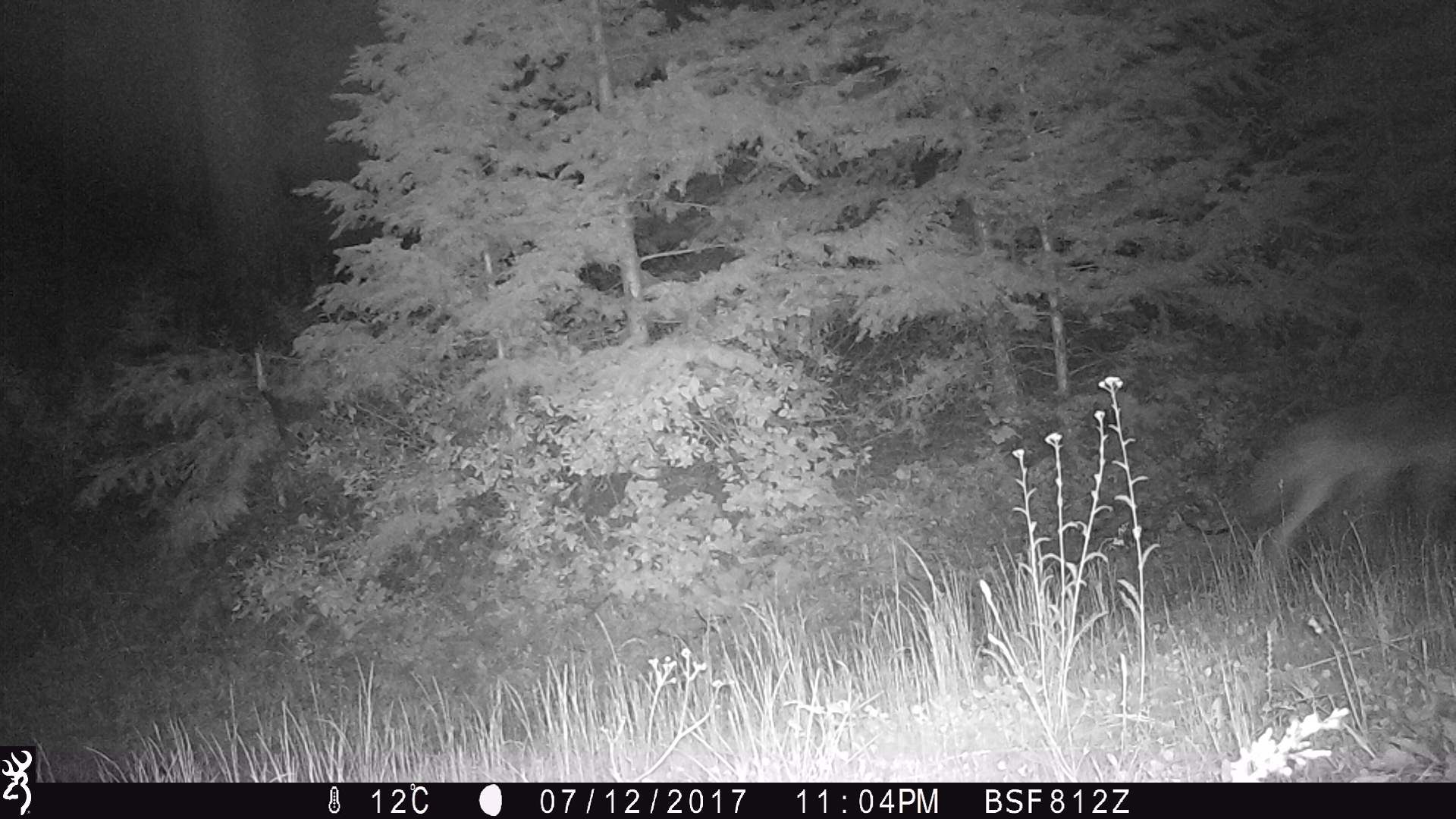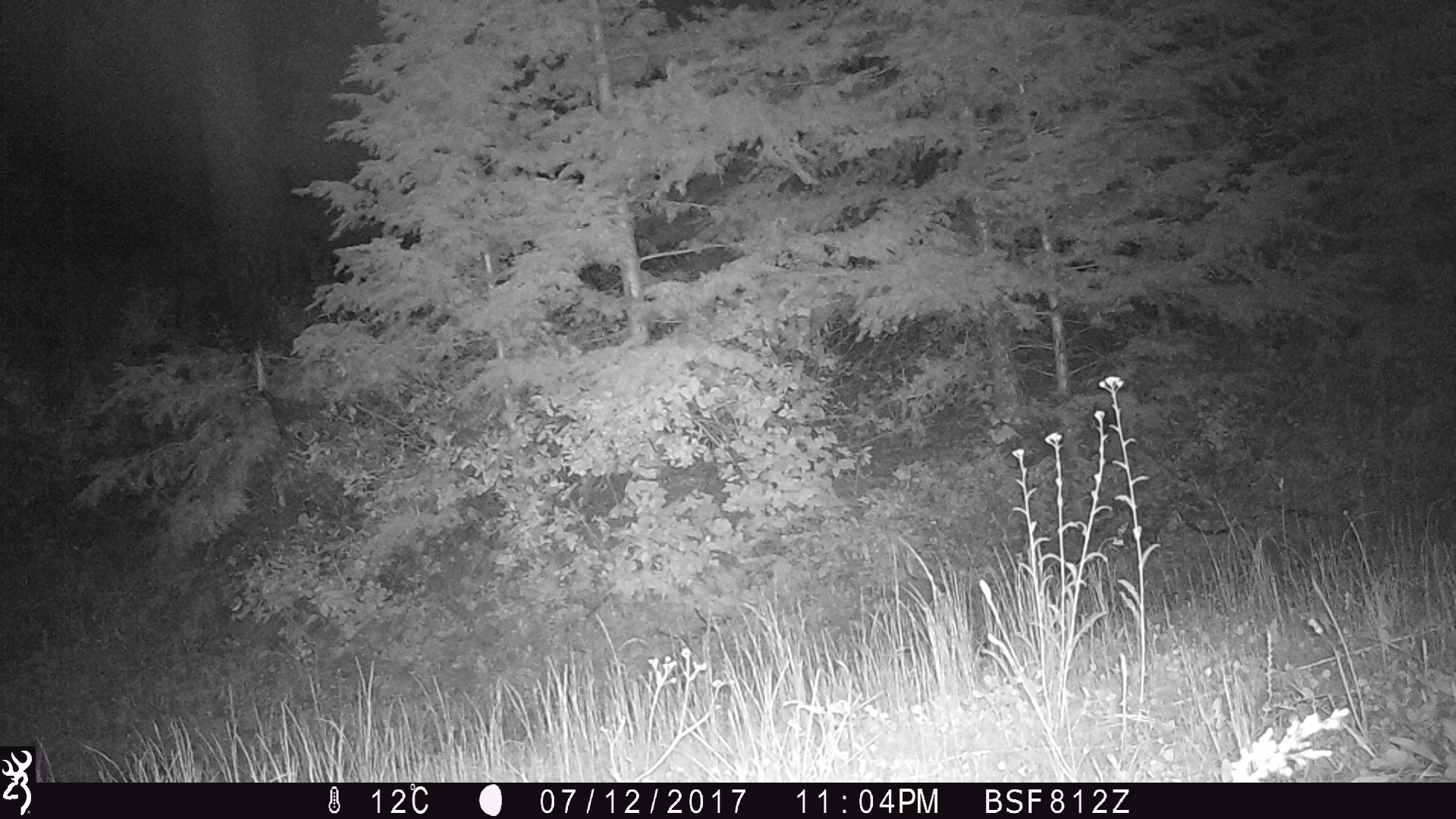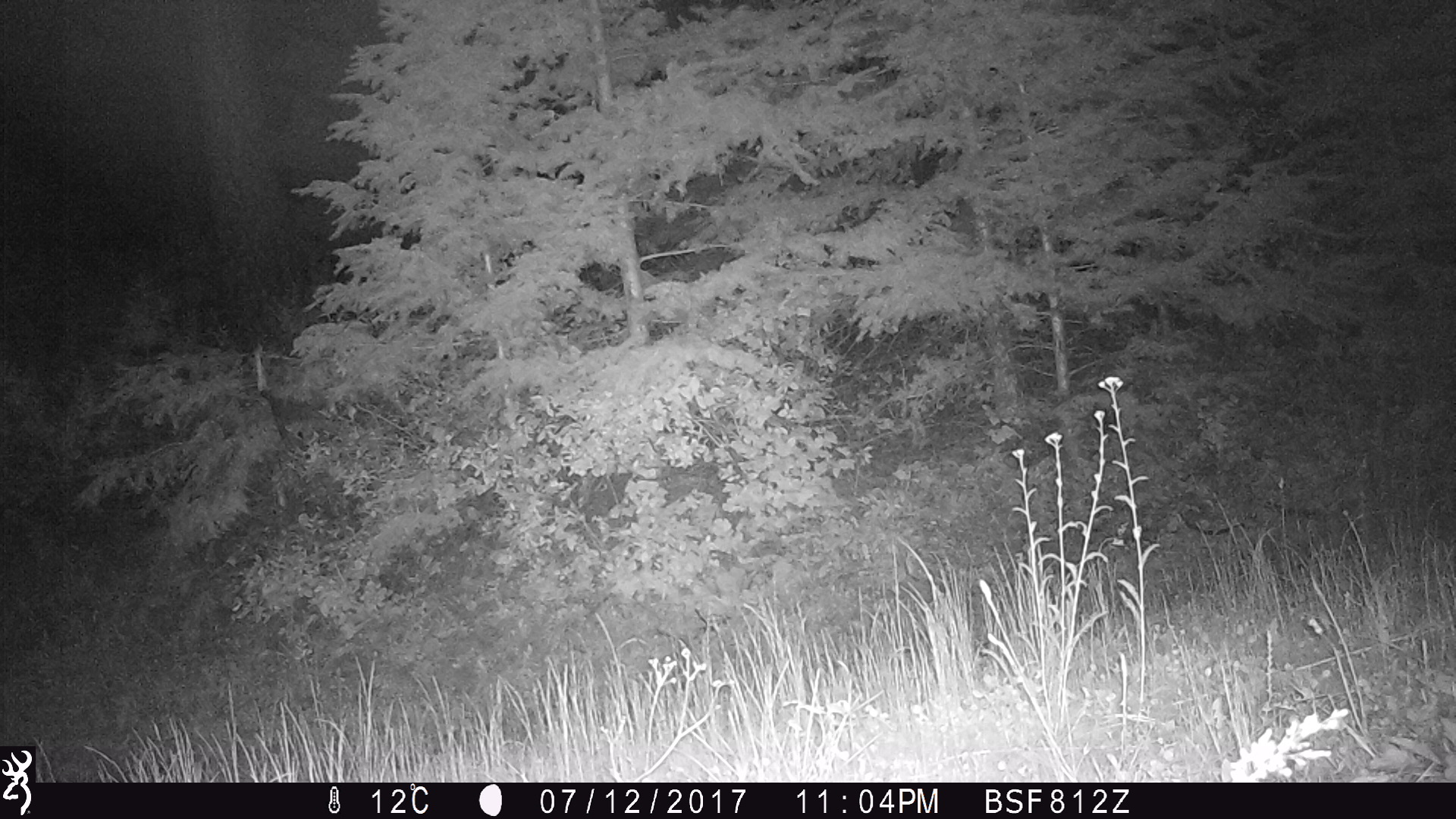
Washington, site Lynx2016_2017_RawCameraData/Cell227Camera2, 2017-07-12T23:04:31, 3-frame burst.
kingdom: Animalia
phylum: Chordata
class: Mammalia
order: Carnivora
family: Canidae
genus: Canis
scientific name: Canis latrans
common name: coyote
Canis latrans (coyote). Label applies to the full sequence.